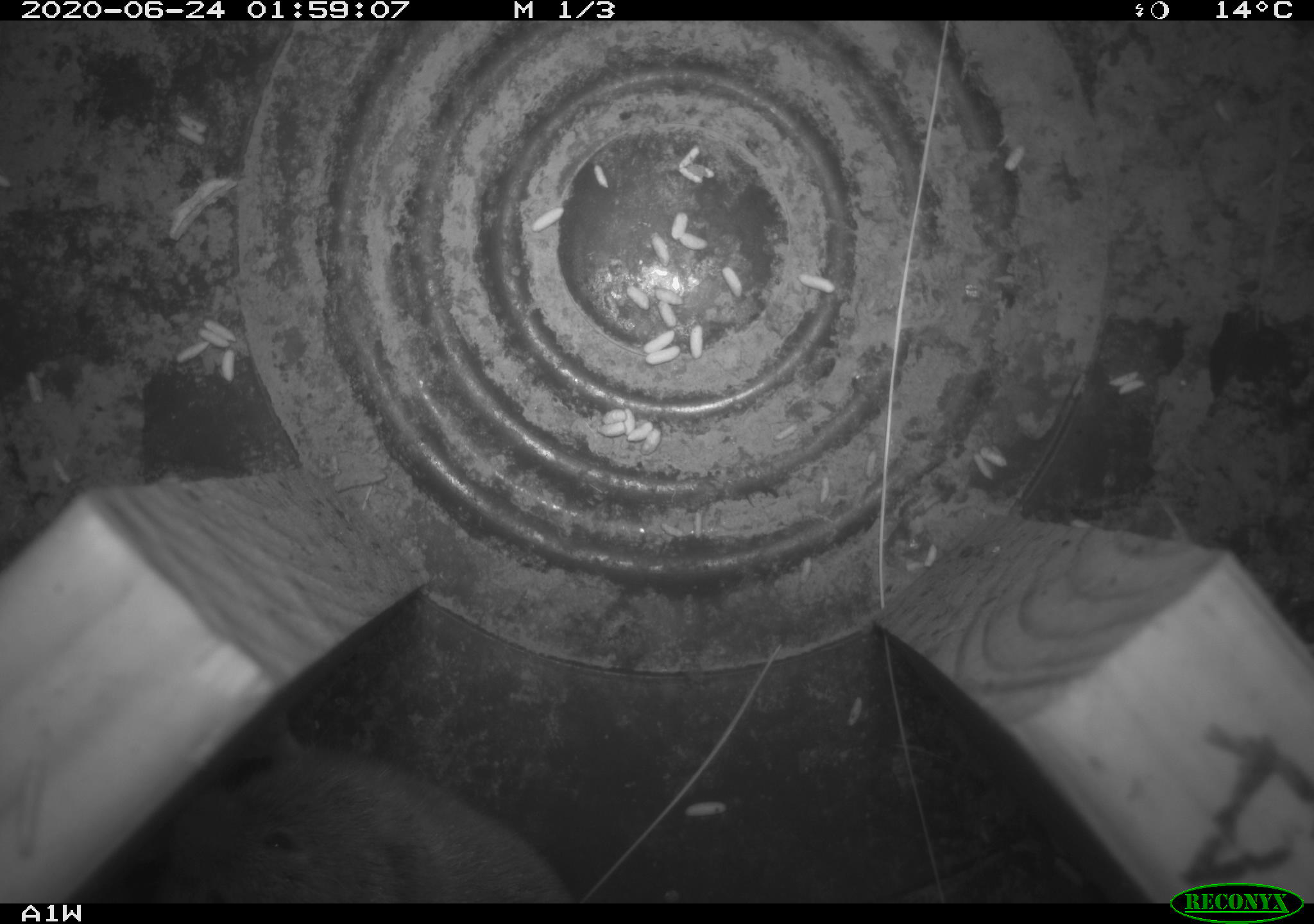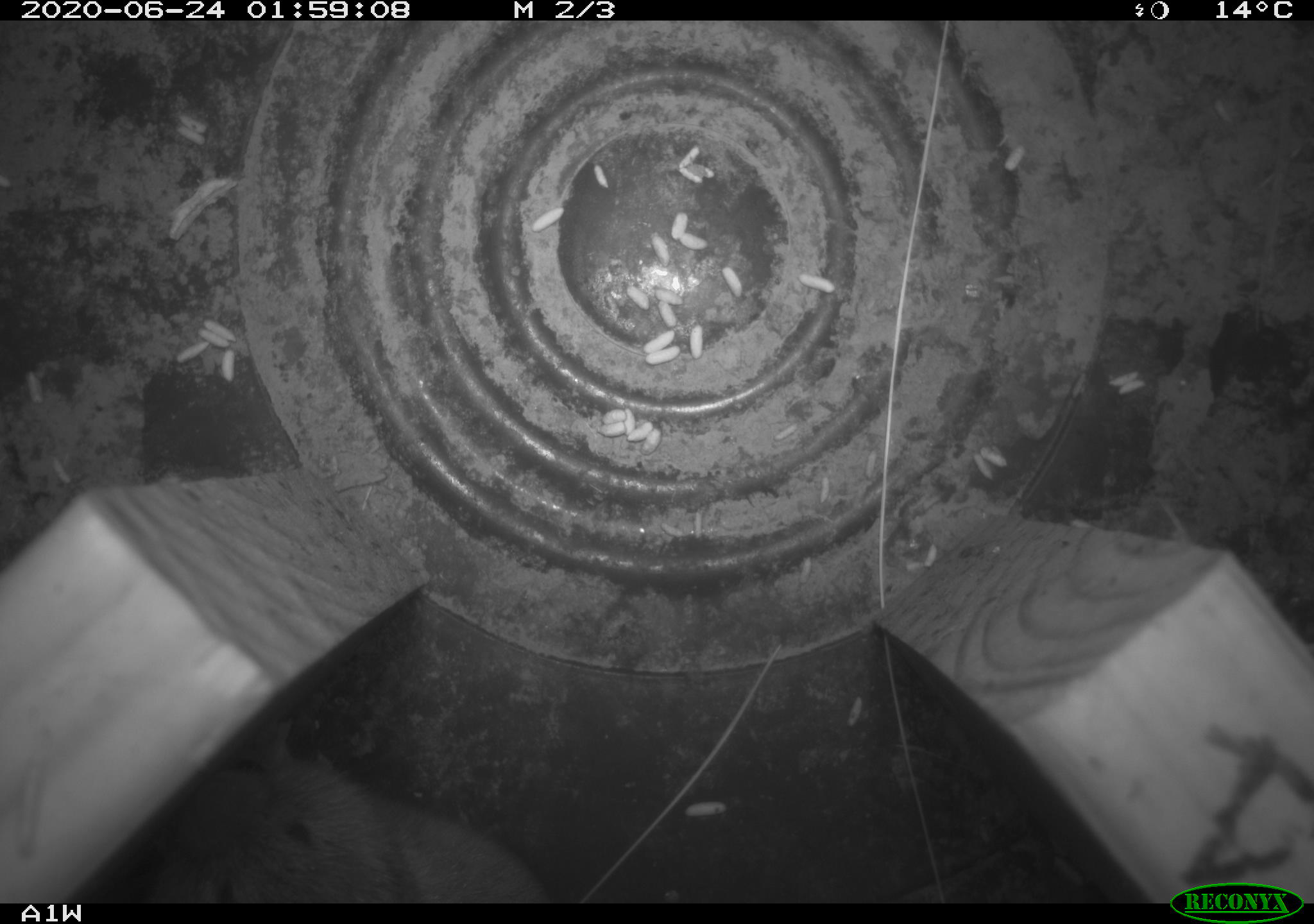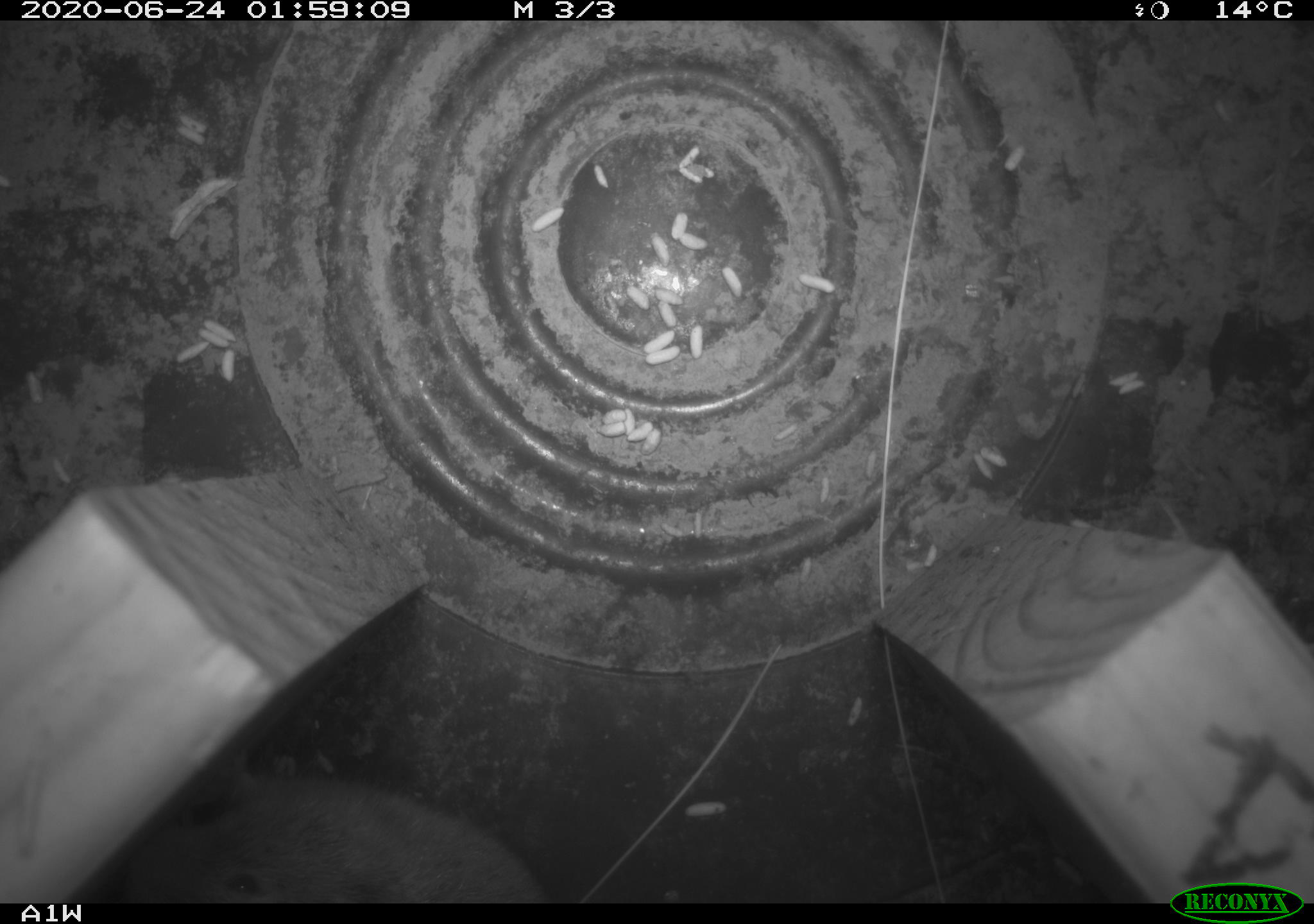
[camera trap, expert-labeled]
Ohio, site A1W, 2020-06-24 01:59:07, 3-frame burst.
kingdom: Animalia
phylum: Chordata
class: Mammalia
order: Rodentia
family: Cricetidae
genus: Microtus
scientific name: Microtus pennsylvanicus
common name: meadow vole